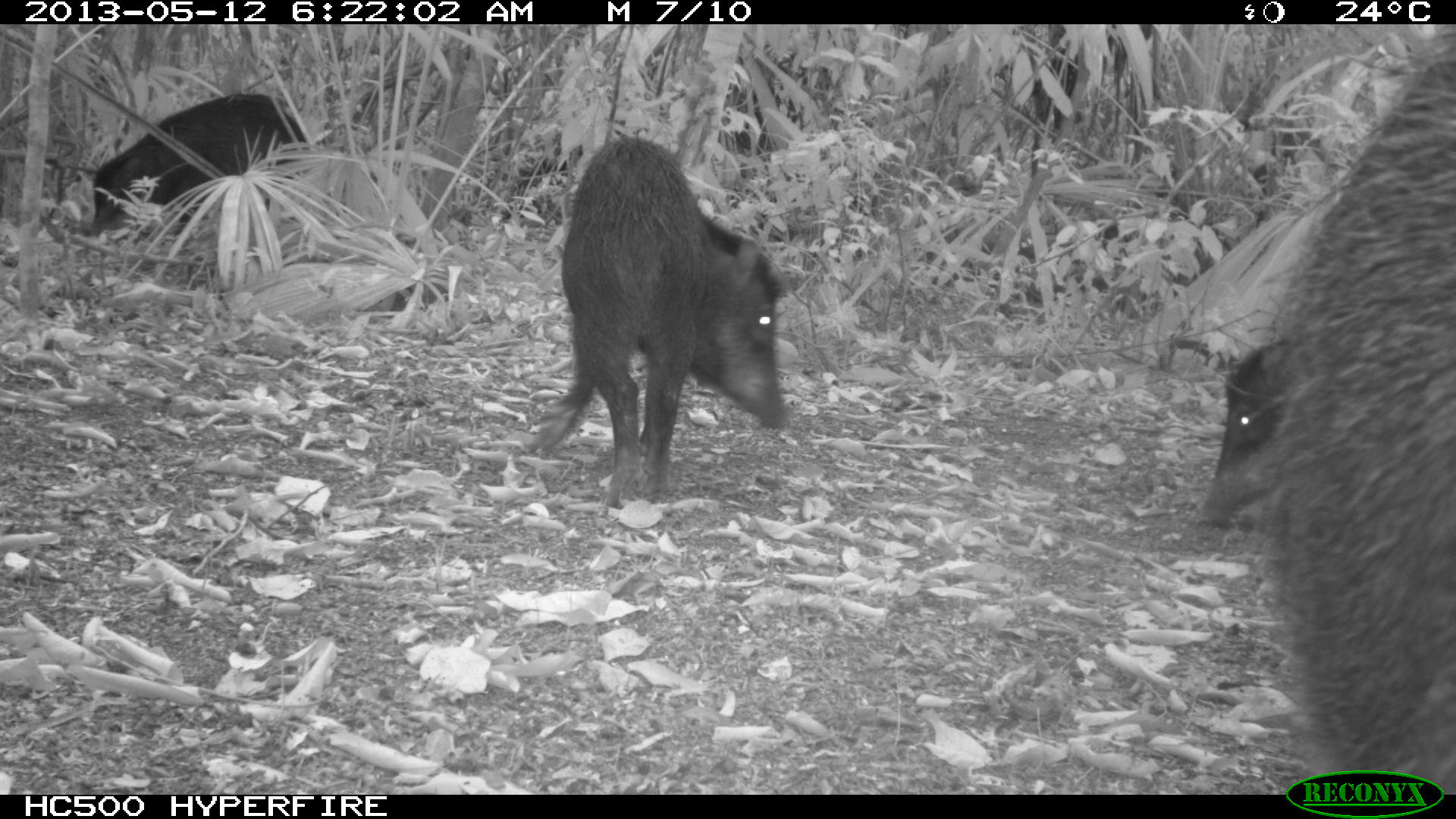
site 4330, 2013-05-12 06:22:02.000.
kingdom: Animalia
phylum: Chordata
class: Mammalia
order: Artiodactyla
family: Tayassuidae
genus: Tayassu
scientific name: Tayassu pecari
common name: white-lipped peccary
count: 5